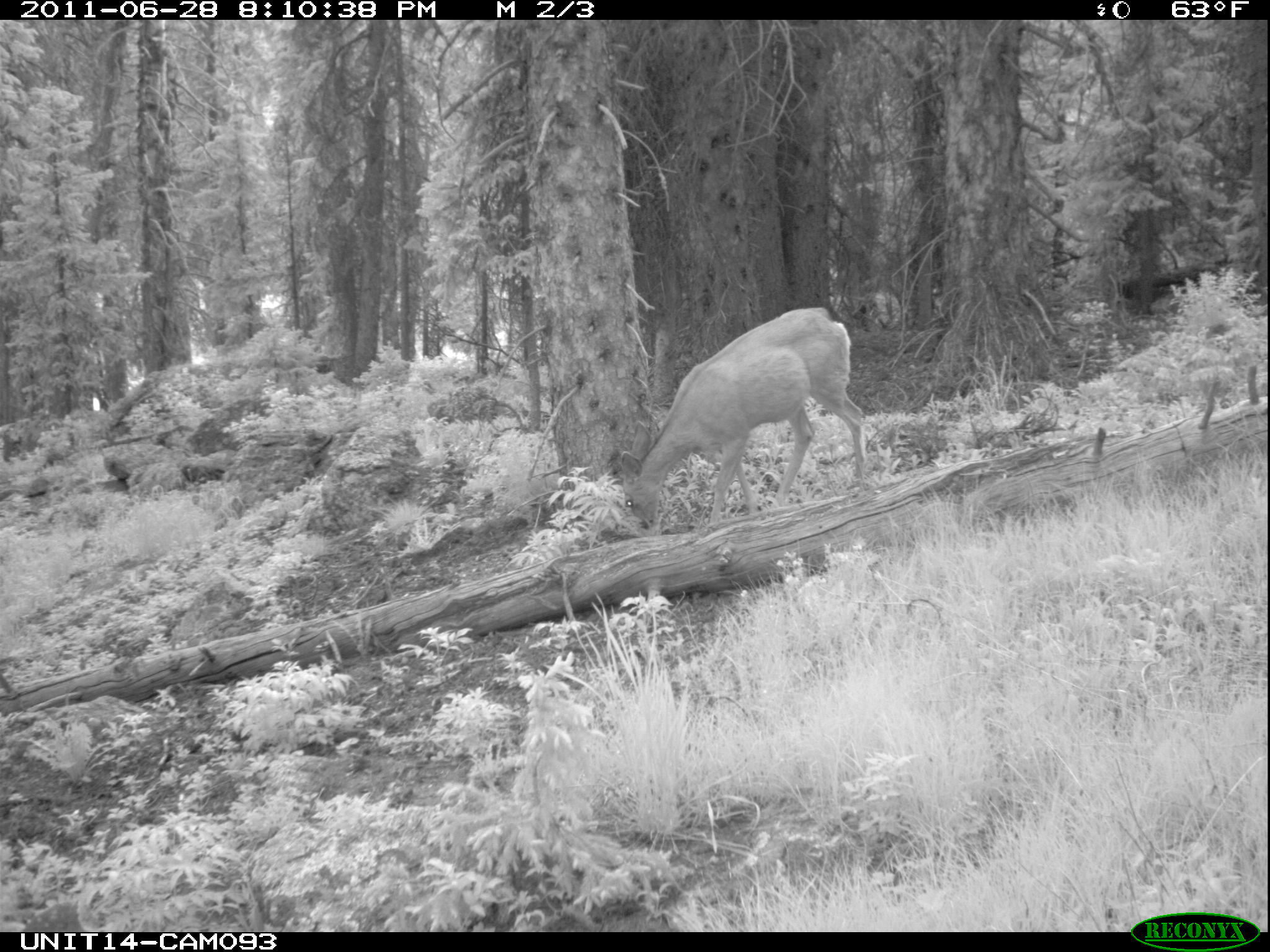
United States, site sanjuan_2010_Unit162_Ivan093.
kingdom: Animalia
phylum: Chordata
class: Mammalia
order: Artiodactyla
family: Cervidae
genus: Odocoileus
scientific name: Odocoileus hemionus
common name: mule deer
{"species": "Odocoileus hemionus (mule deer)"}